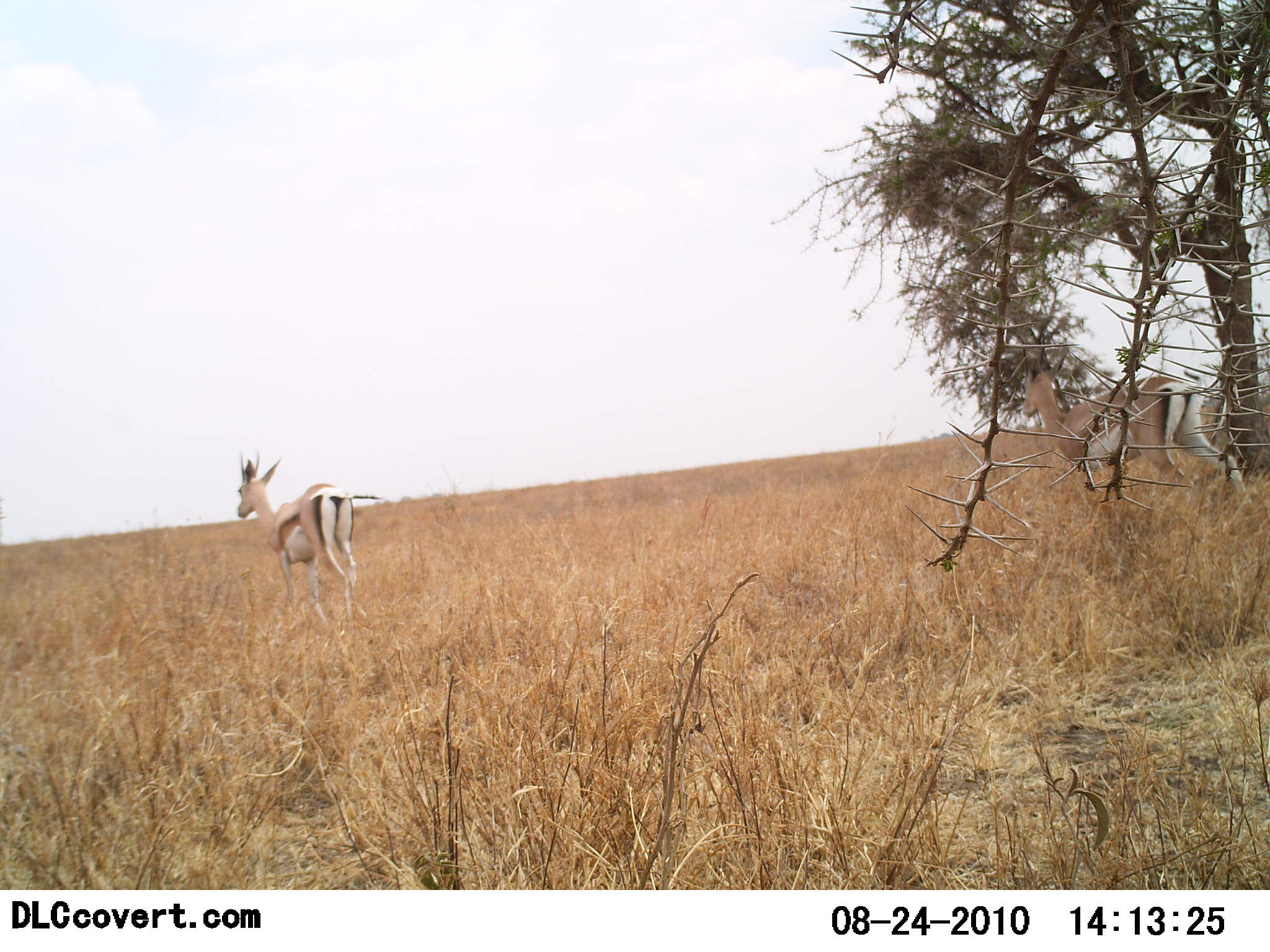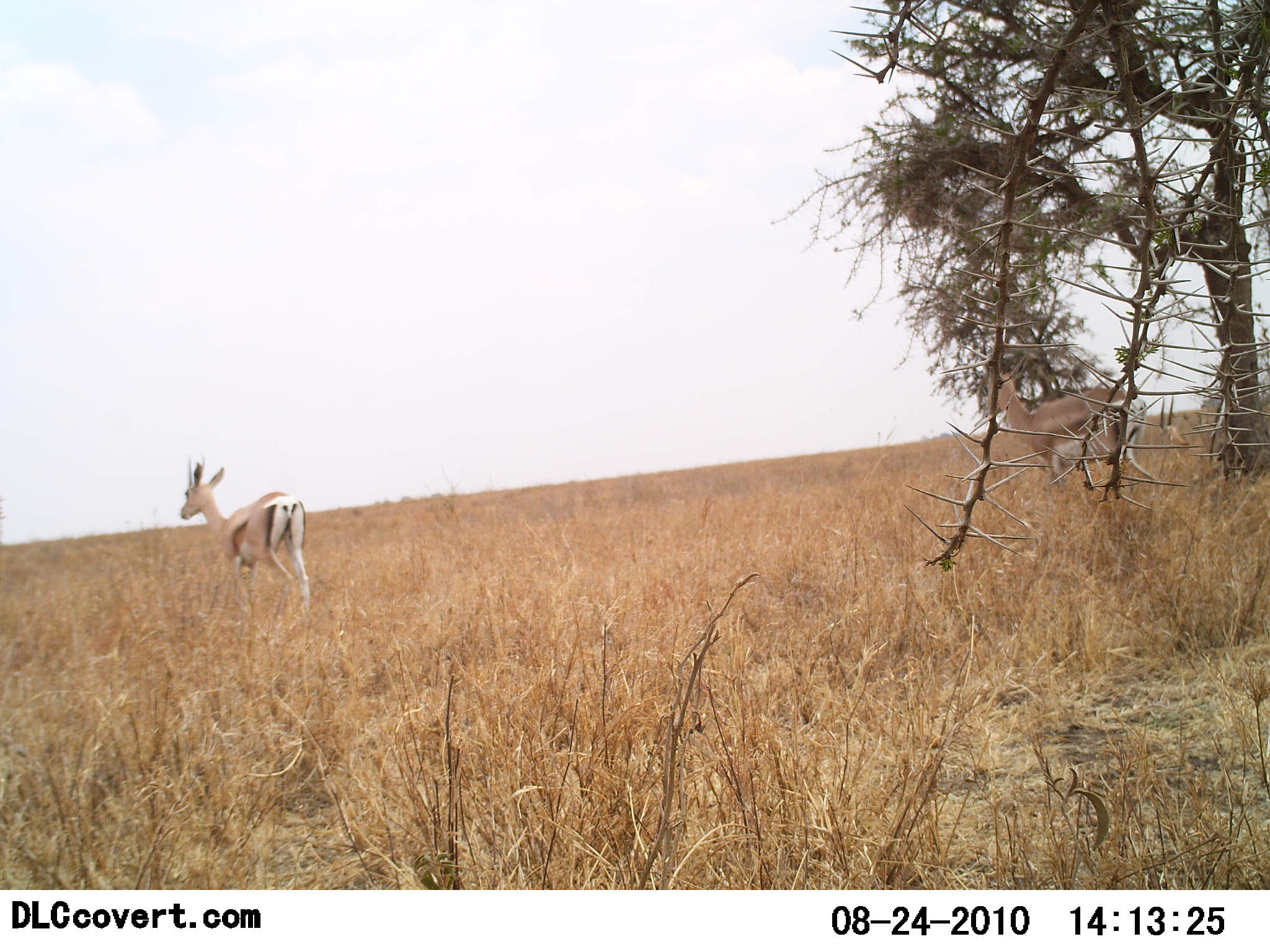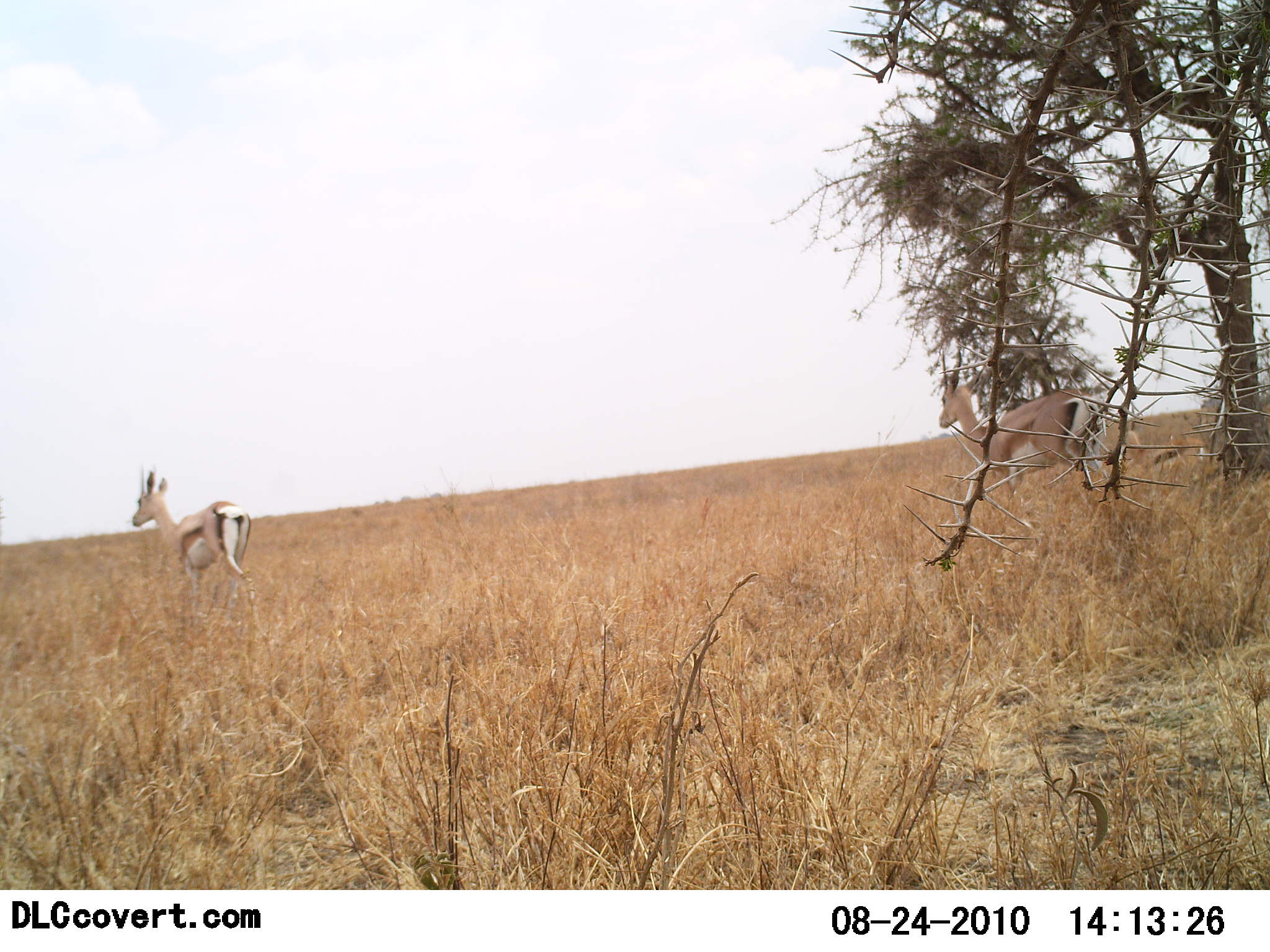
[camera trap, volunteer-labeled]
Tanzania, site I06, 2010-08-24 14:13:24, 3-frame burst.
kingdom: Animalia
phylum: Chordata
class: Mammalia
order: Artiodactyla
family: Bovidae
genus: Eudorcas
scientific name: Eudorcas thomsonii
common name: thomson's gazelle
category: gazellethomsons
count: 2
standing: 10%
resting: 0%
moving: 90%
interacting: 0%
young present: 0%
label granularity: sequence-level